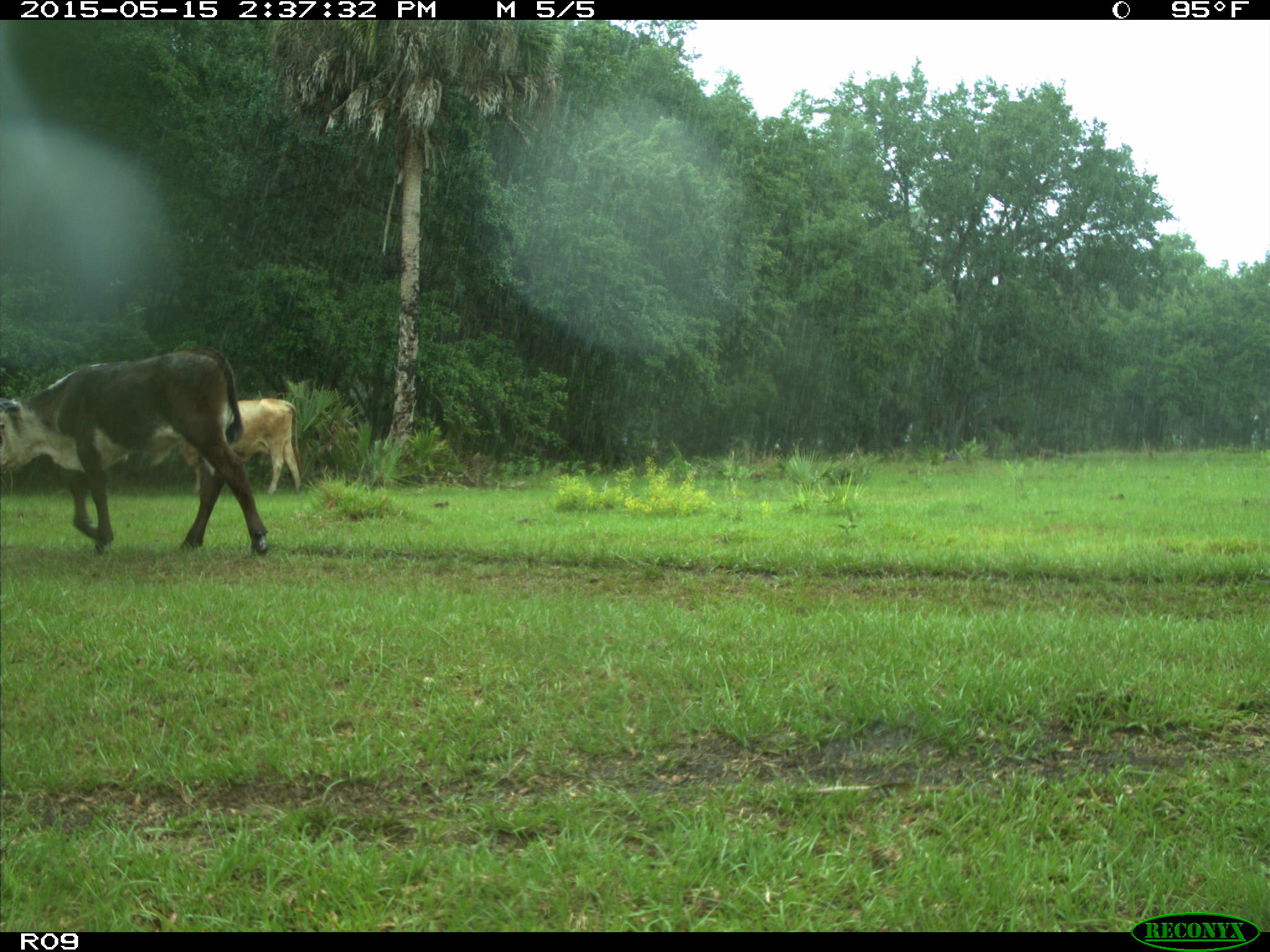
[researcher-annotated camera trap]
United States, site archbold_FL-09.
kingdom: Animalia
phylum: Chordata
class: Mammalia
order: Artiodactyla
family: Bovidae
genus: Bos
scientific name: Bos taurus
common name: domestic cow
Bos taurus (domestic cow).